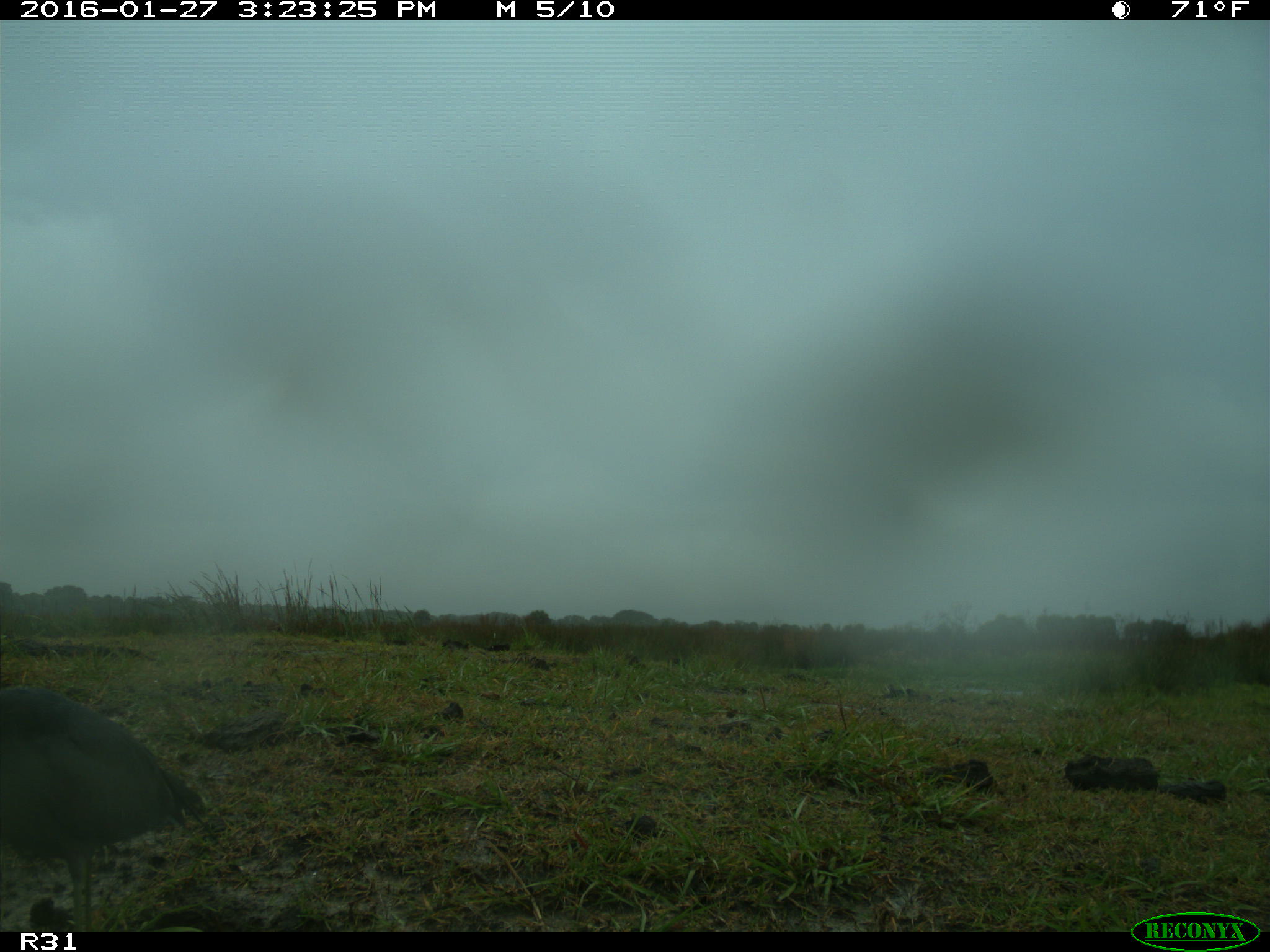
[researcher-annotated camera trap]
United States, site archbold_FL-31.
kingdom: Animalia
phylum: Chordata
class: Aves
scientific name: Aves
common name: birds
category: unidentified bird